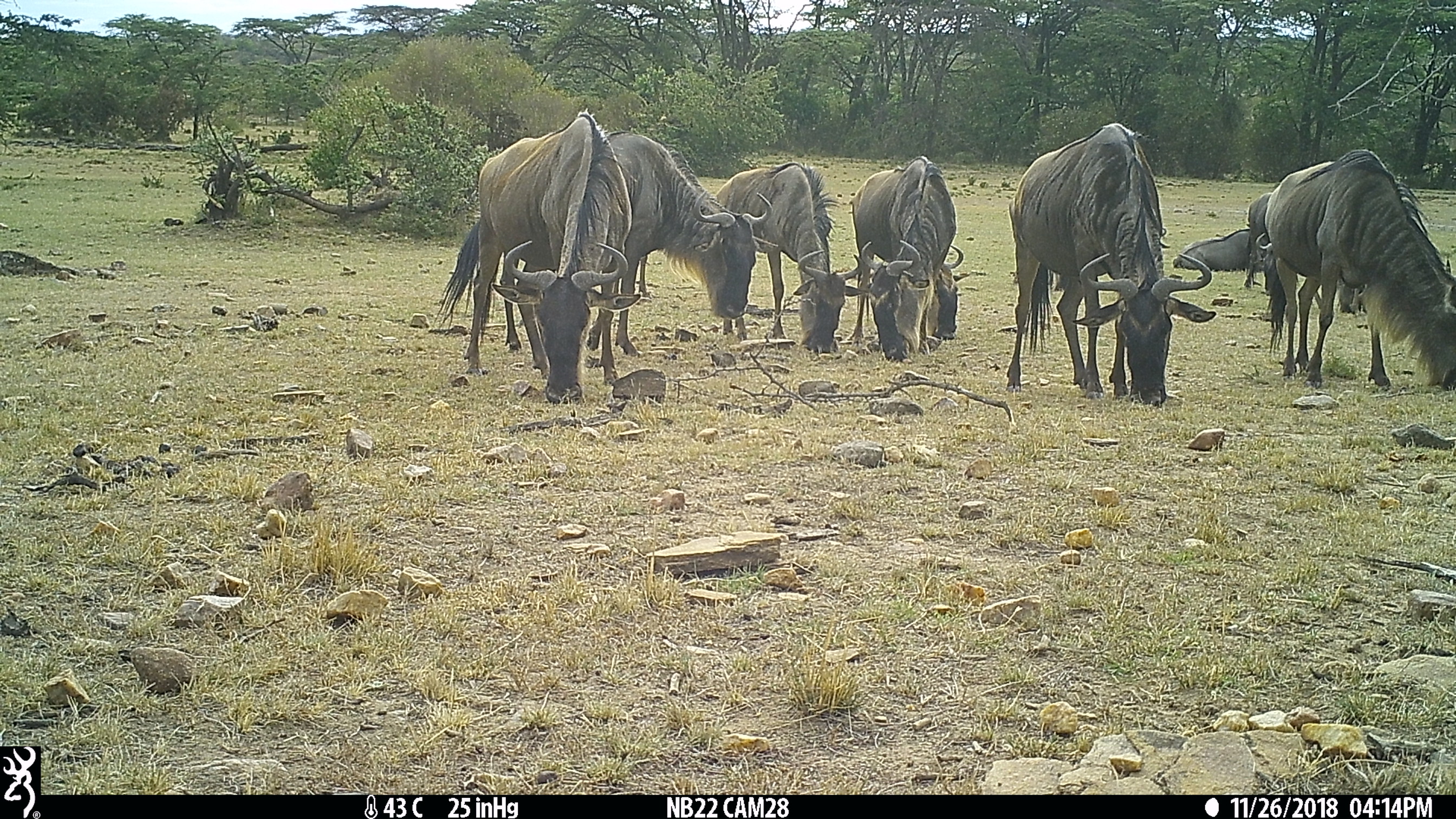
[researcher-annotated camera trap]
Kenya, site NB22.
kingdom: Animalia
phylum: Chordata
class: Mammalia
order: Artiodactyla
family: Bovidae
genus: Connochaetes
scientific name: Connochaetes taurinus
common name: blue wildebeest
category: wildebeest